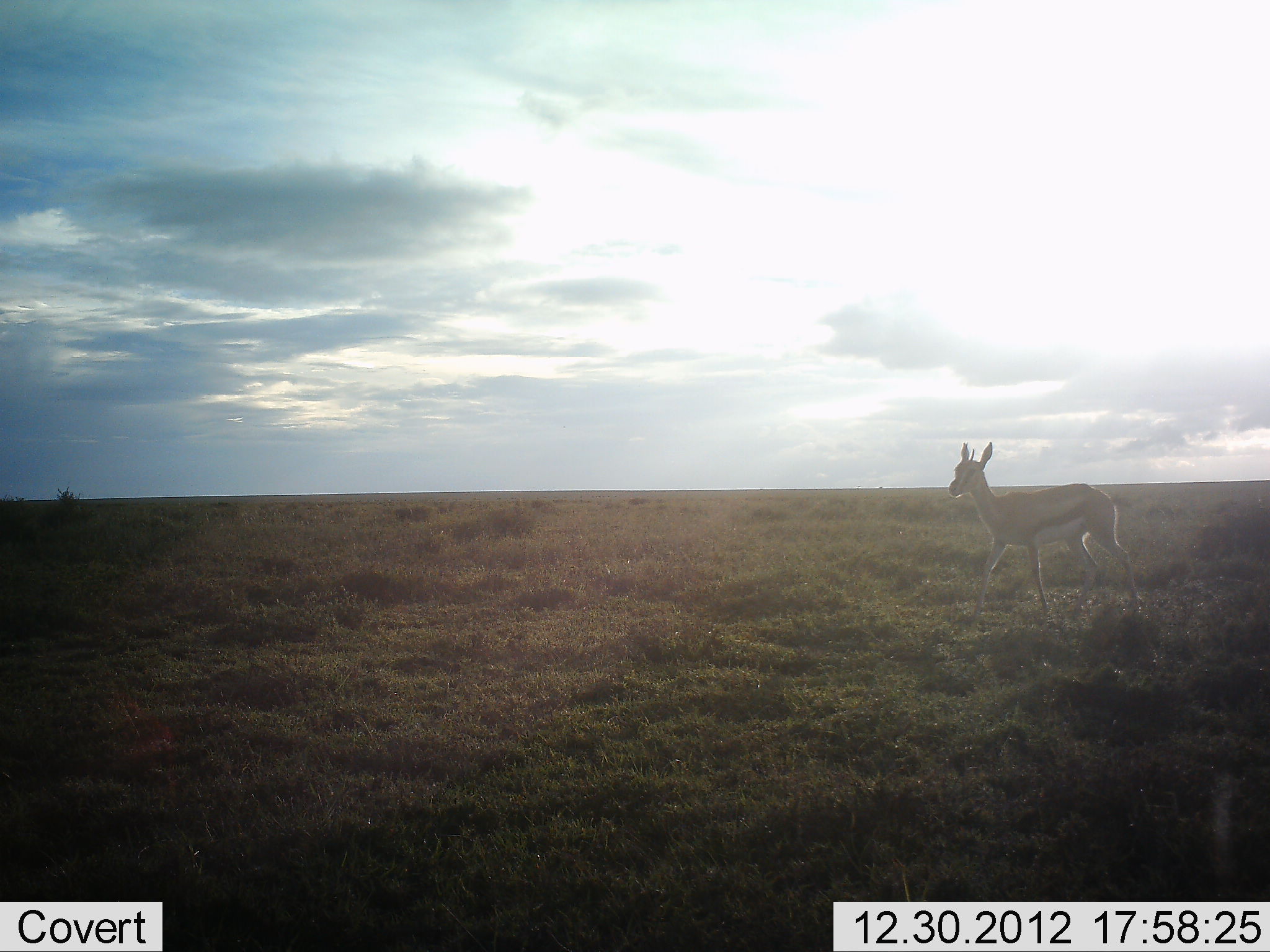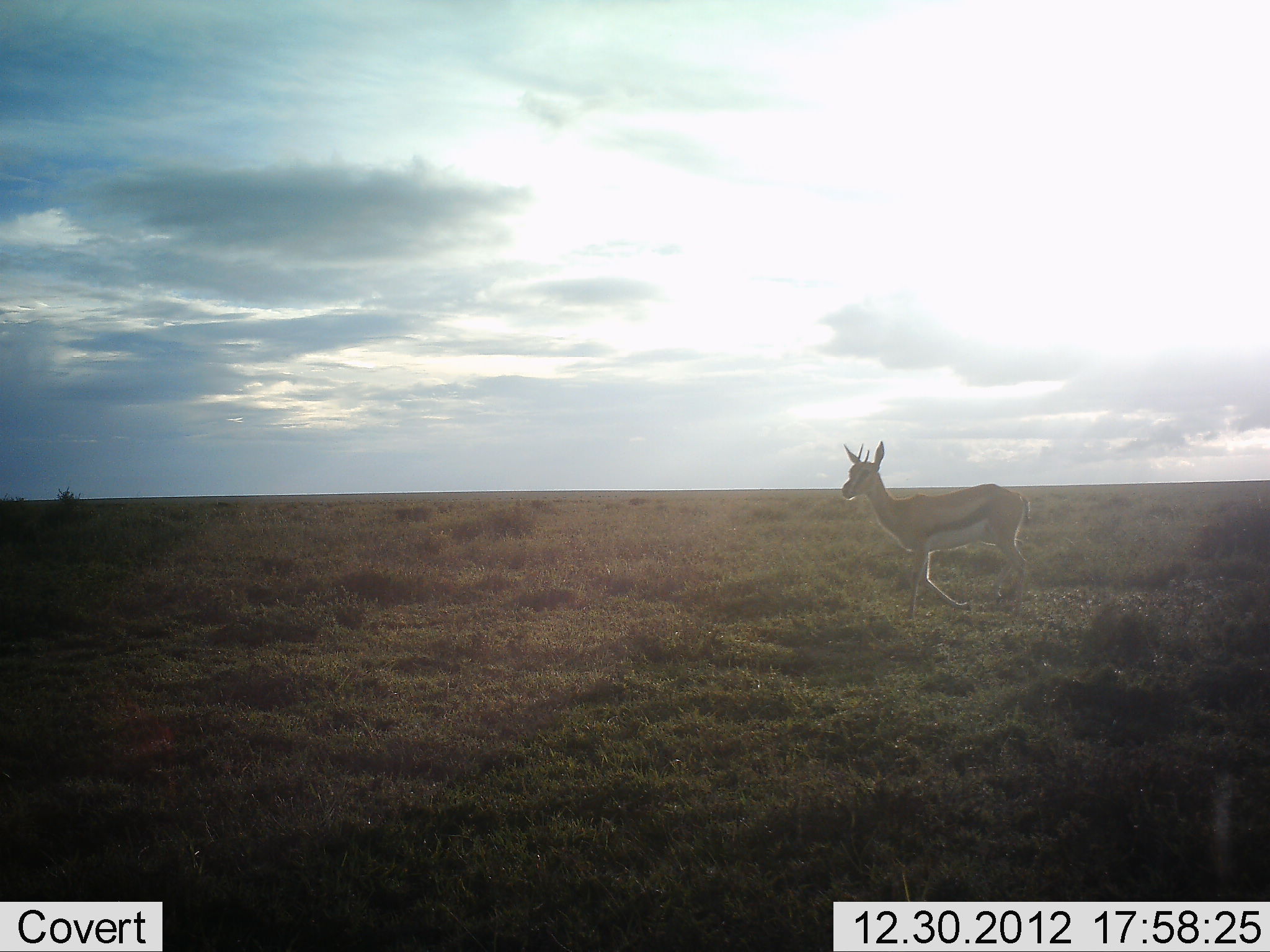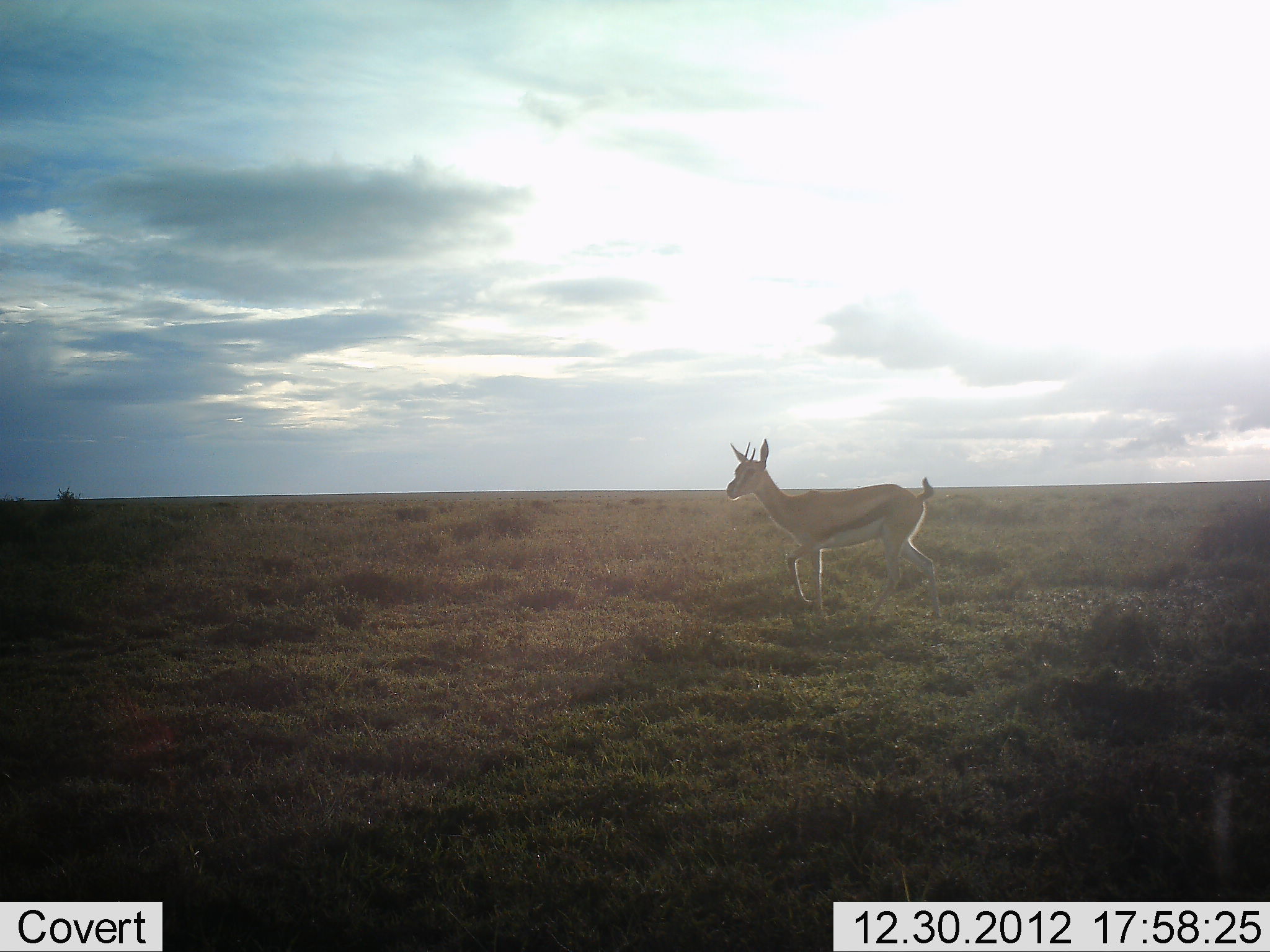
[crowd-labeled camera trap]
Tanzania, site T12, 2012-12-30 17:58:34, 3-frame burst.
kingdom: Animalia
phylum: Chordata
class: Mammalia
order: Artiodactyla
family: Bovidae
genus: Eudorcas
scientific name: Eudorcas thomsonii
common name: thomson's gazelle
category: gazellethomsons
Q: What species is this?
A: Gazellethomsons (thomson's gazelle) (Eudorcas thomsonii).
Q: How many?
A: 1.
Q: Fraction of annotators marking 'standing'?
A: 0%.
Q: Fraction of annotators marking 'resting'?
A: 0%.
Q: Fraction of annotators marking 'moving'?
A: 100%.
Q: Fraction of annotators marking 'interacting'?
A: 0%.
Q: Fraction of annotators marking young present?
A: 0%.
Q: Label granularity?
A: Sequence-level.